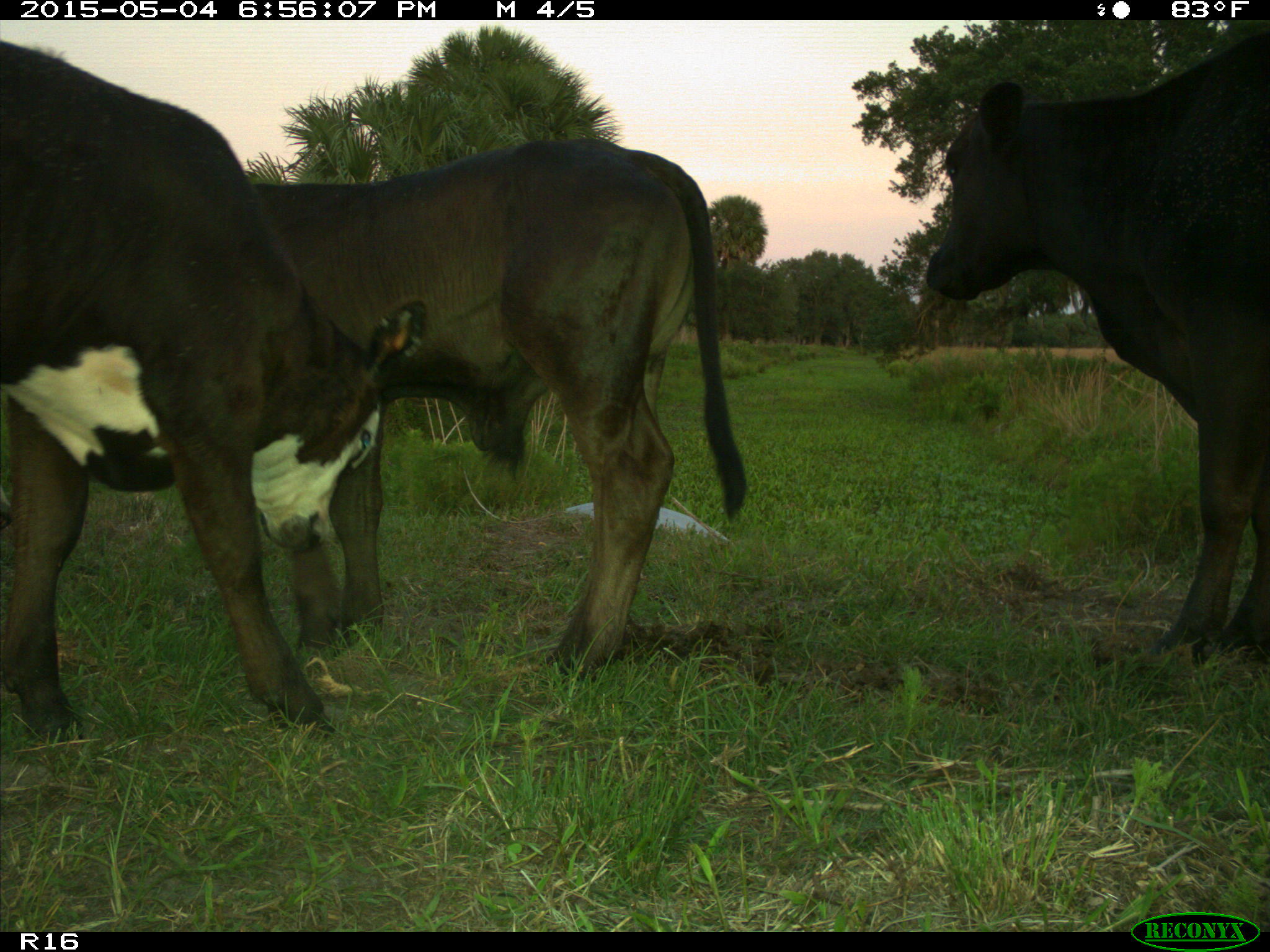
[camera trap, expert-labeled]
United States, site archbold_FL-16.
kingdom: Animalia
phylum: Chordata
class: Mammalia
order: Artiodactyla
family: Bovidae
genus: Bos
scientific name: Bos taurus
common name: domestic cow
Bos taurus (domestic cow).